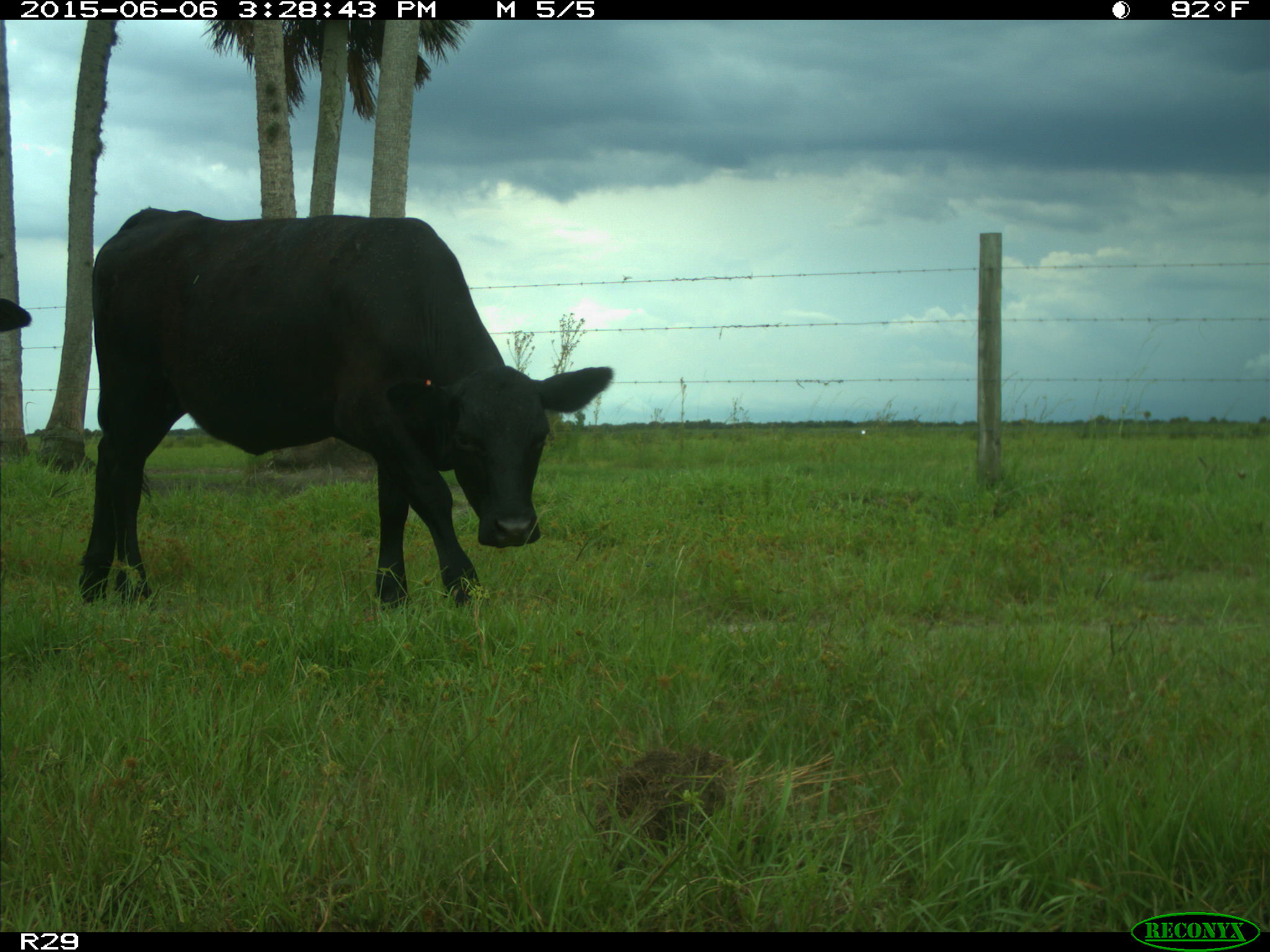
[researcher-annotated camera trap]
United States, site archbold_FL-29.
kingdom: Animalia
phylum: Chordata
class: Mammalia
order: Artiodactyla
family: Bovidae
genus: Bos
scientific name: Bos taurus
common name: domestic cow